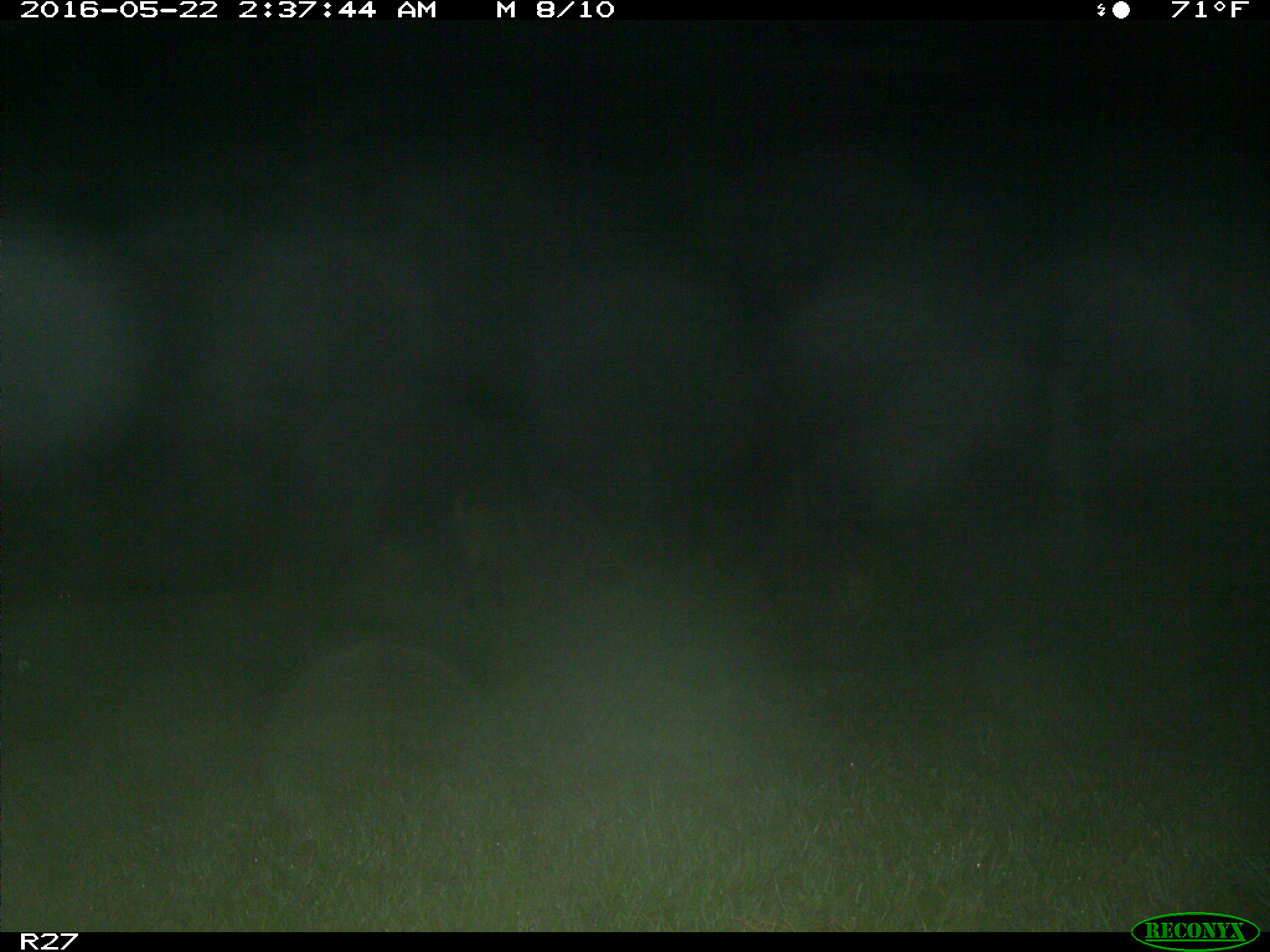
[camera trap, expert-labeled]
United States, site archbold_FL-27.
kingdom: Animalia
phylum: Chordata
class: Mammalia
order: Artiodactyla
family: Suidae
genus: Sus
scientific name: Sus scrofa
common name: wild boar